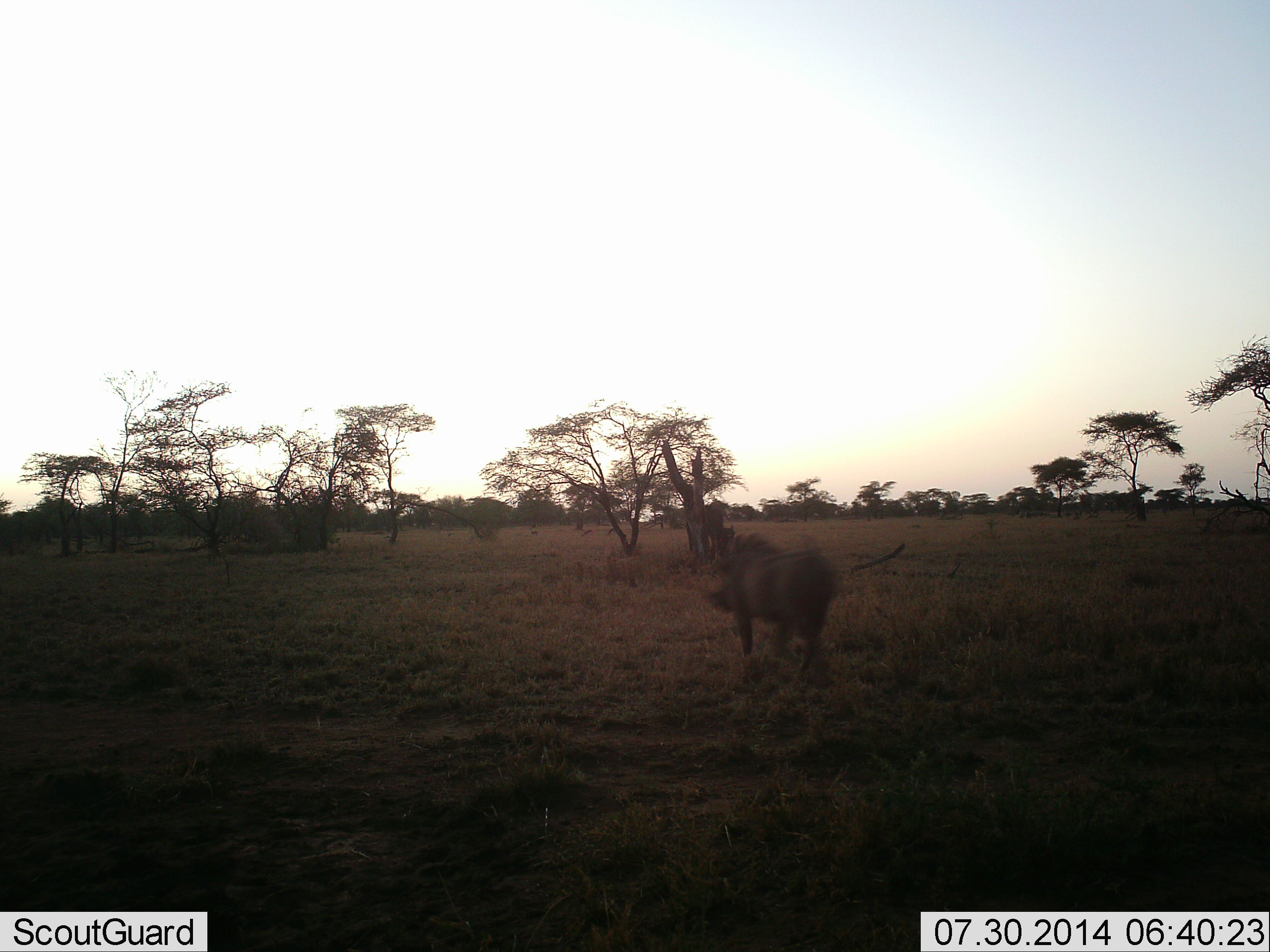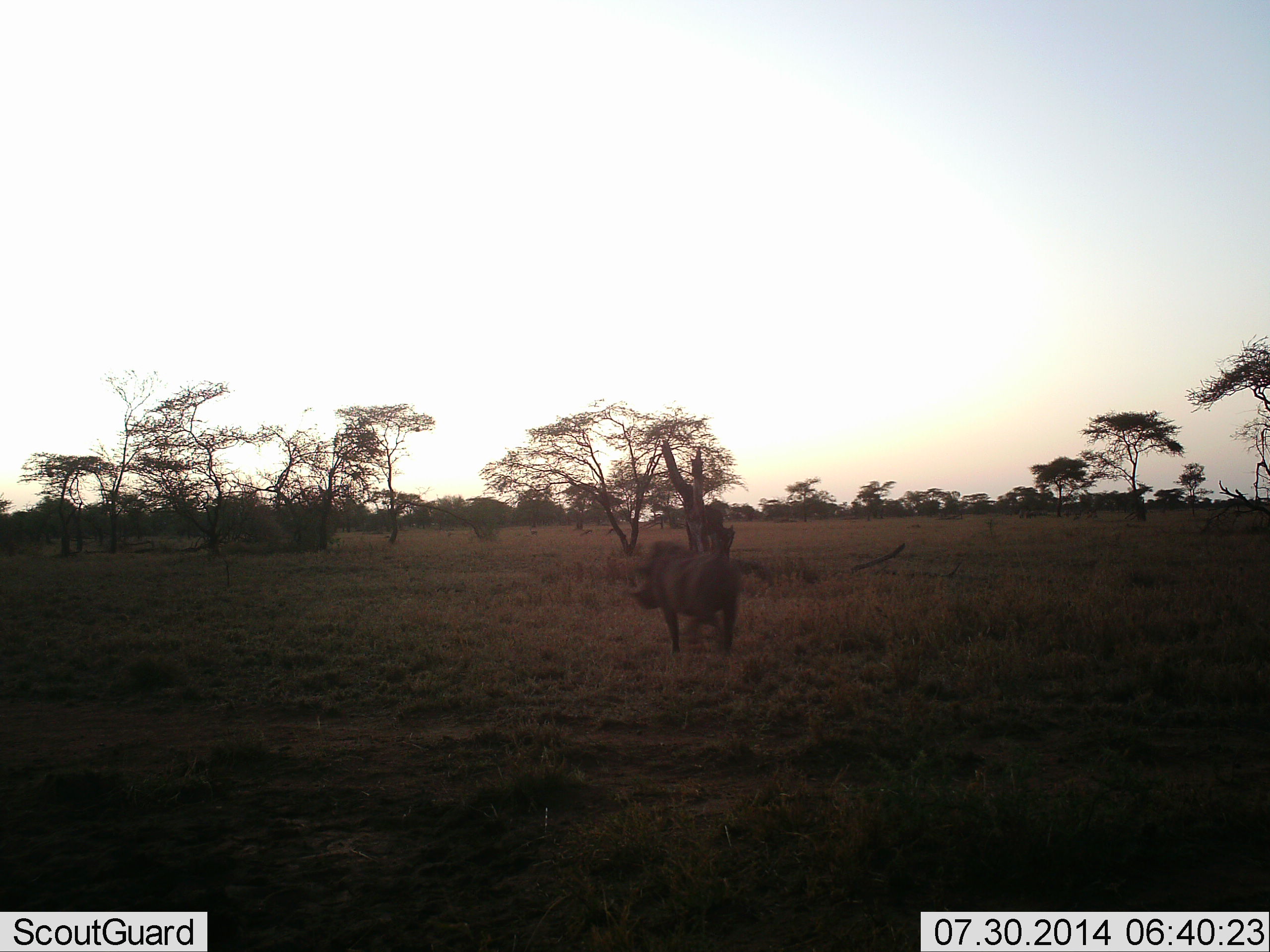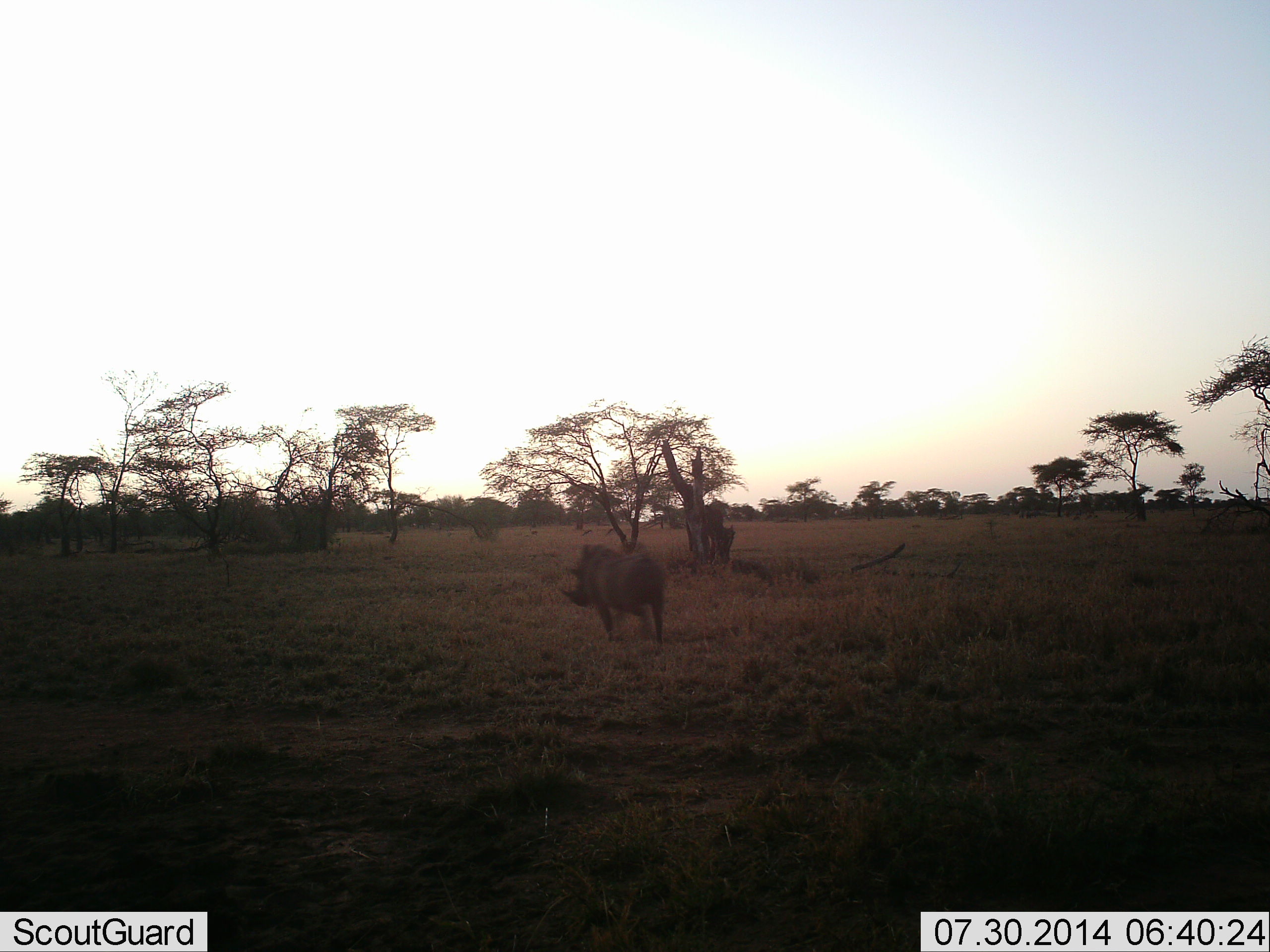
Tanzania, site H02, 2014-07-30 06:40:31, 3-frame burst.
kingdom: Animalia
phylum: Chordata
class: Mammalia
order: Artiodactyla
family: Suidae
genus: Phacochoerus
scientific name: Phacochoerus africanus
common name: warthog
Warthog (Phacochoerus africanus), count 1. Behavior (volunteer vote fractions): standing 9%, resting 0%, moving 91%, interacting 0%. Young present (vote fraction): 0%. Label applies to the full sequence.